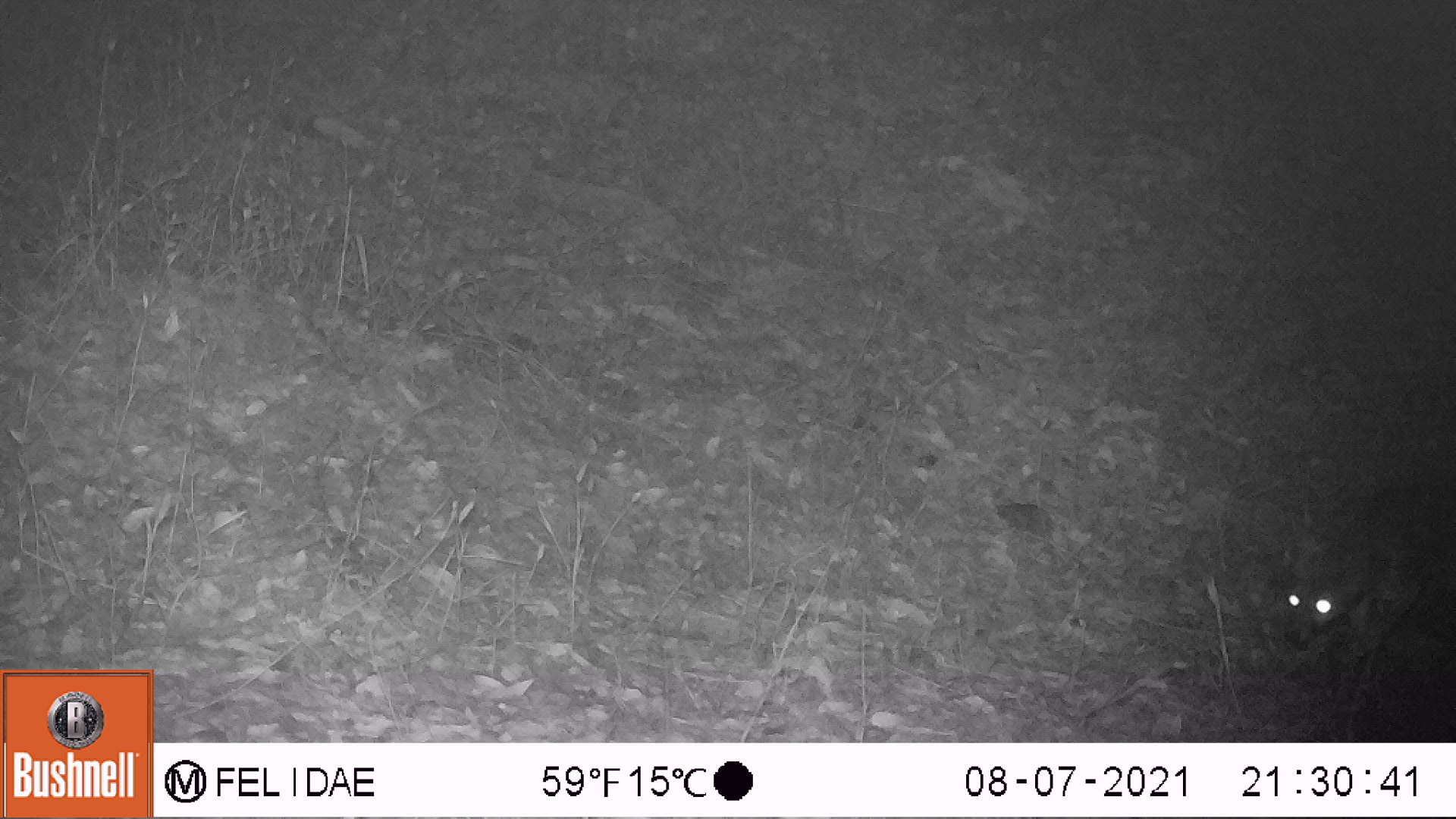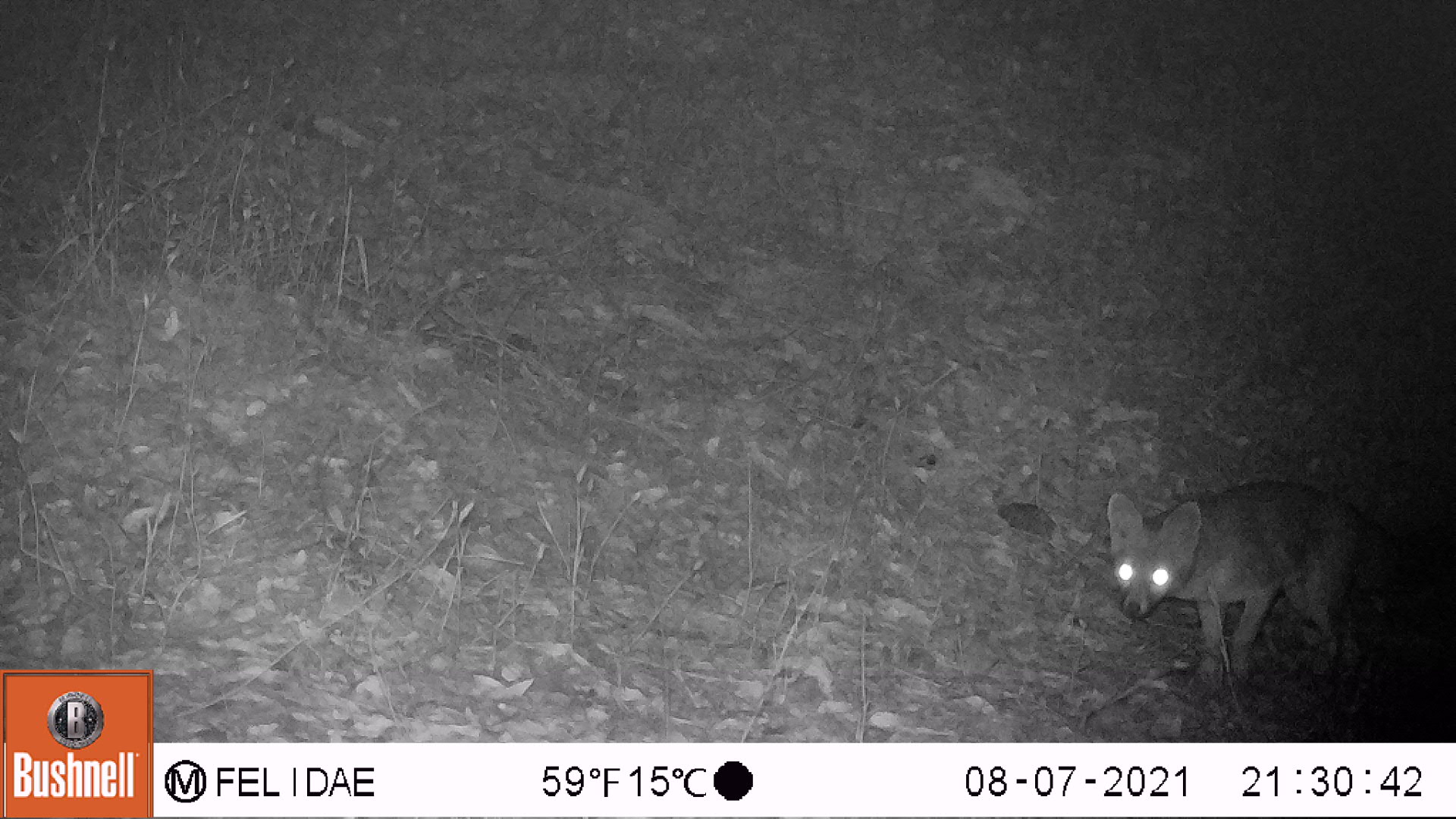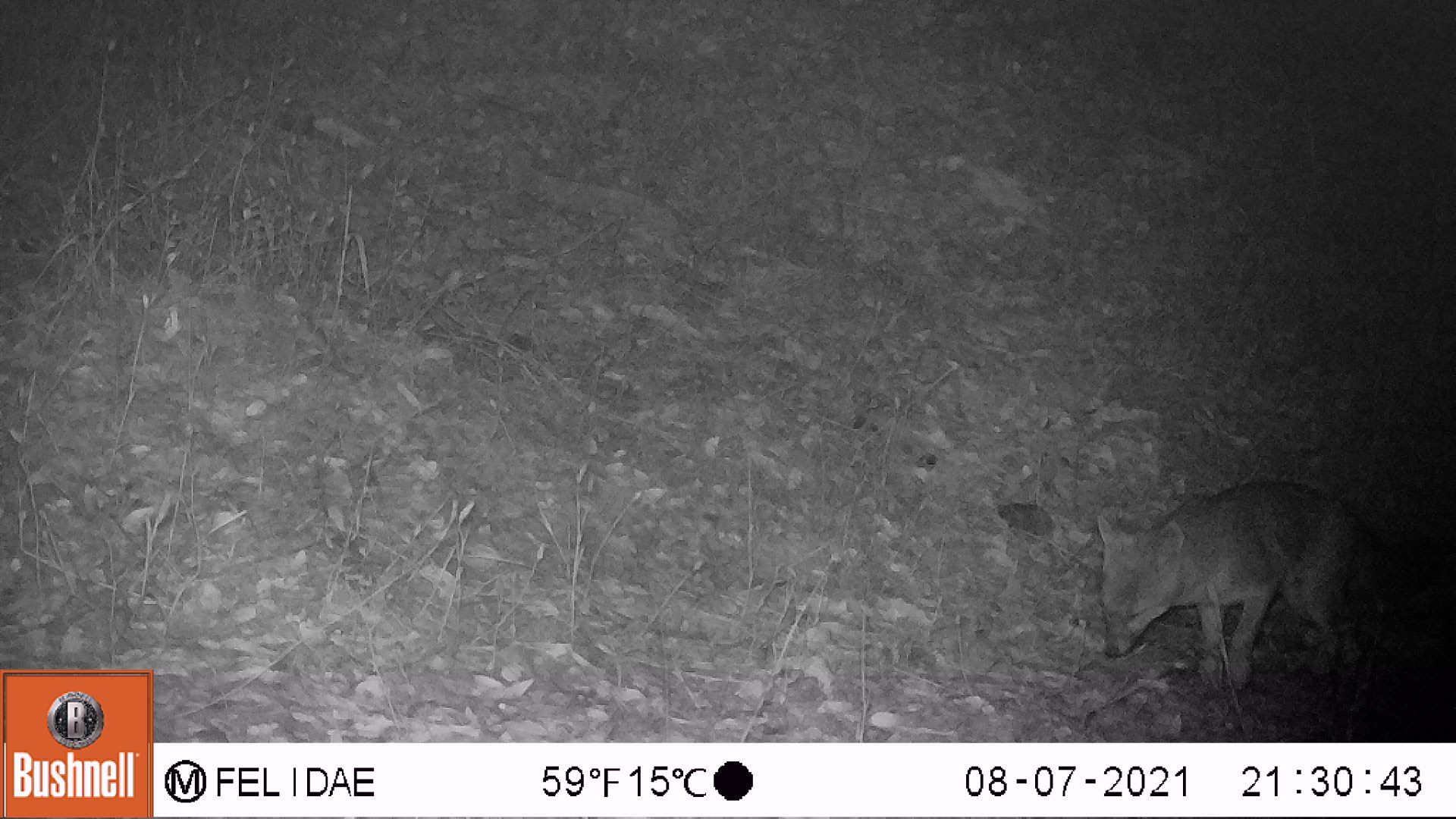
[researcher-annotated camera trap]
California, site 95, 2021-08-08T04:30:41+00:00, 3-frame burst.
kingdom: Animalia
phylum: Chordata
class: Mammalia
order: Carnivora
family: Canidae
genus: Urocyon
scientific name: Urocyon cinereoargenteus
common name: gray fox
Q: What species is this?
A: Gray fox (Urocyon cinereoargenteus).